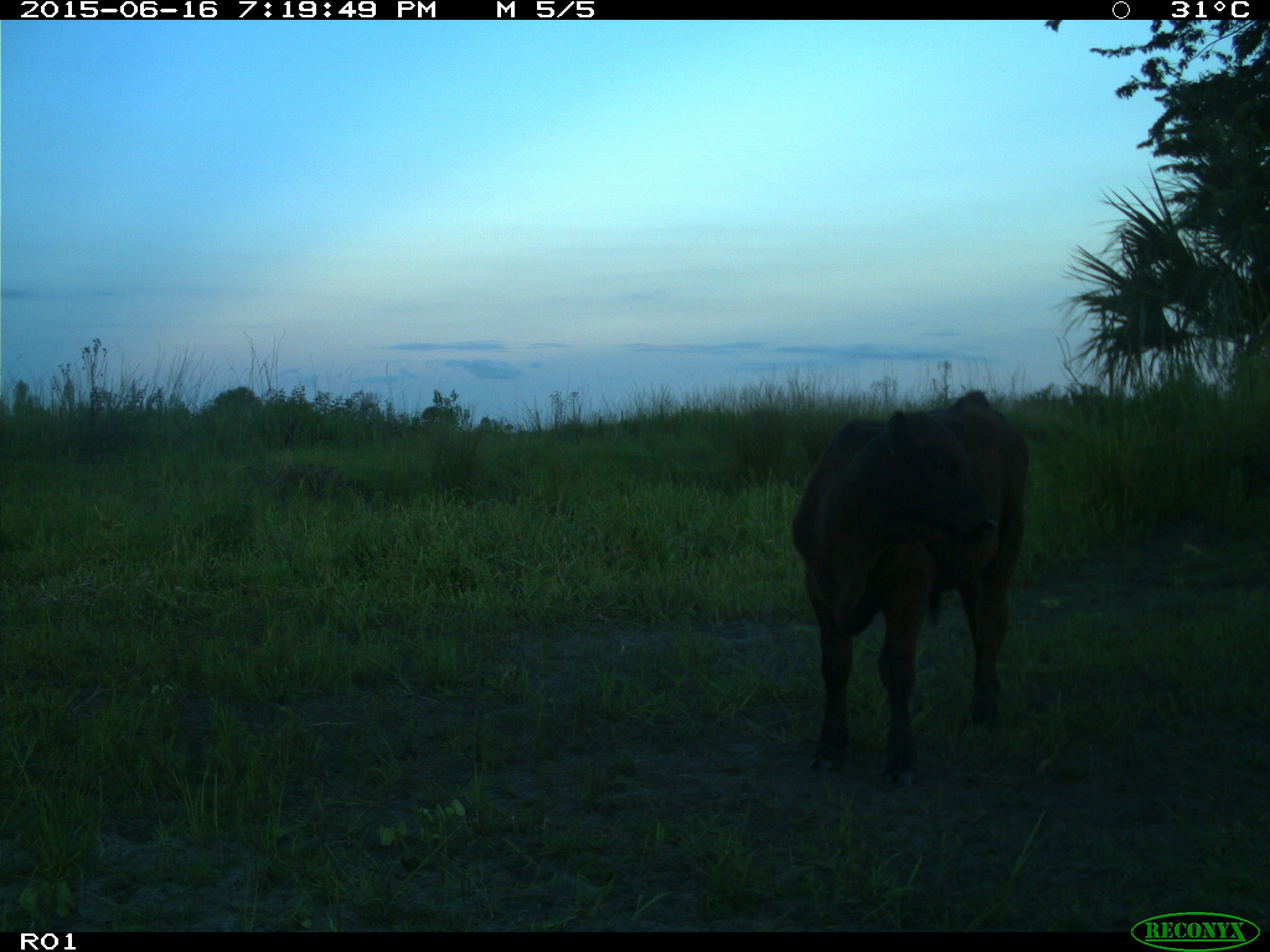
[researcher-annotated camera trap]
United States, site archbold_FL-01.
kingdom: Animalia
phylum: Chordata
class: Mammalia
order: Artiodactyla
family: Bovidae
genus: Bos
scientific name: Bos taurus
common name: domestic cow